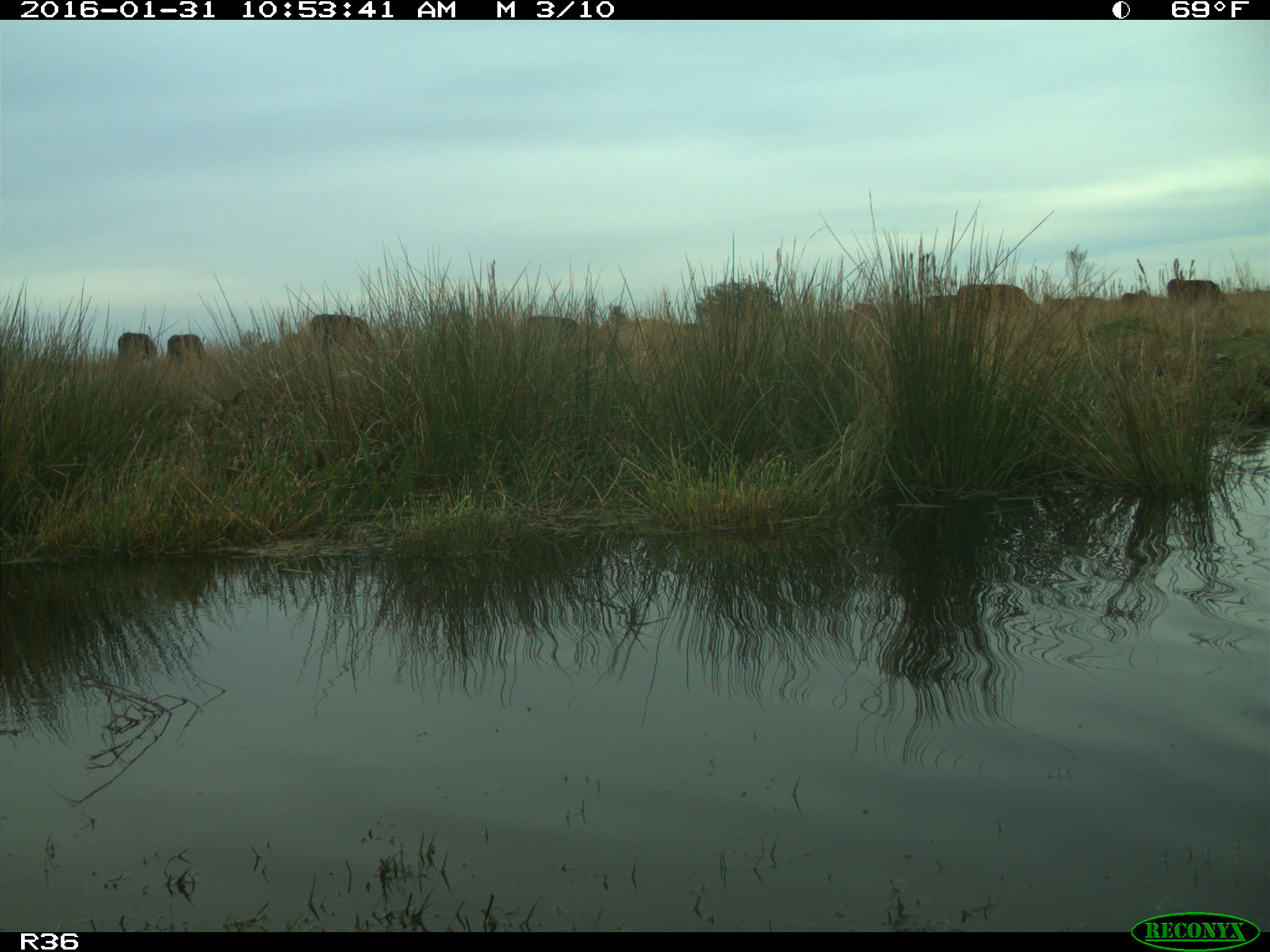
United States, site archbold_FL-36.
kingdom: Animalia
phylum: Chordata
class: Mammalia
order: Artiodactyla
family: Bovidae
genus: Bos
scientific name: Bos taurus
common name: domestic cow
Bos taurus (domestic cow).